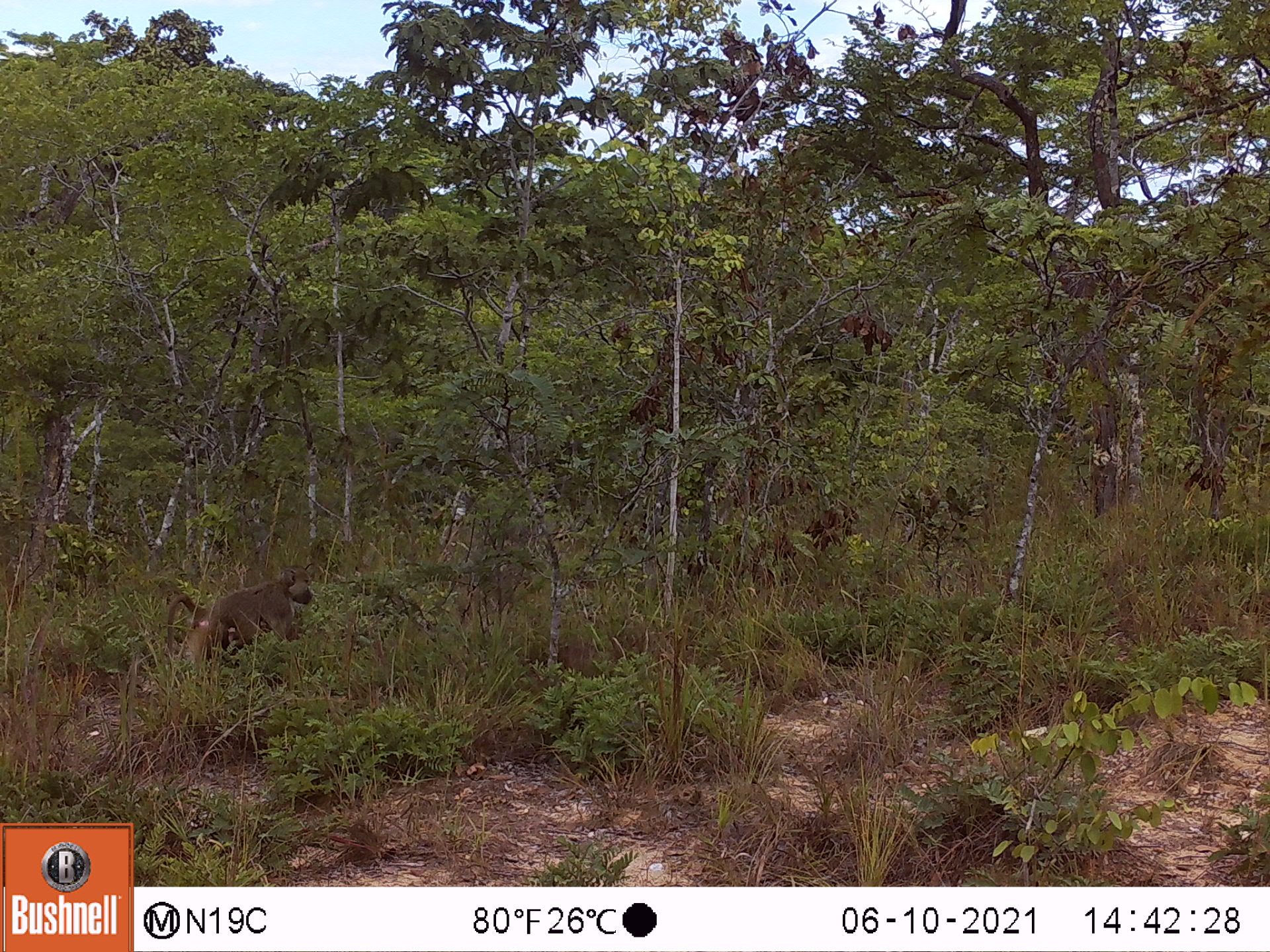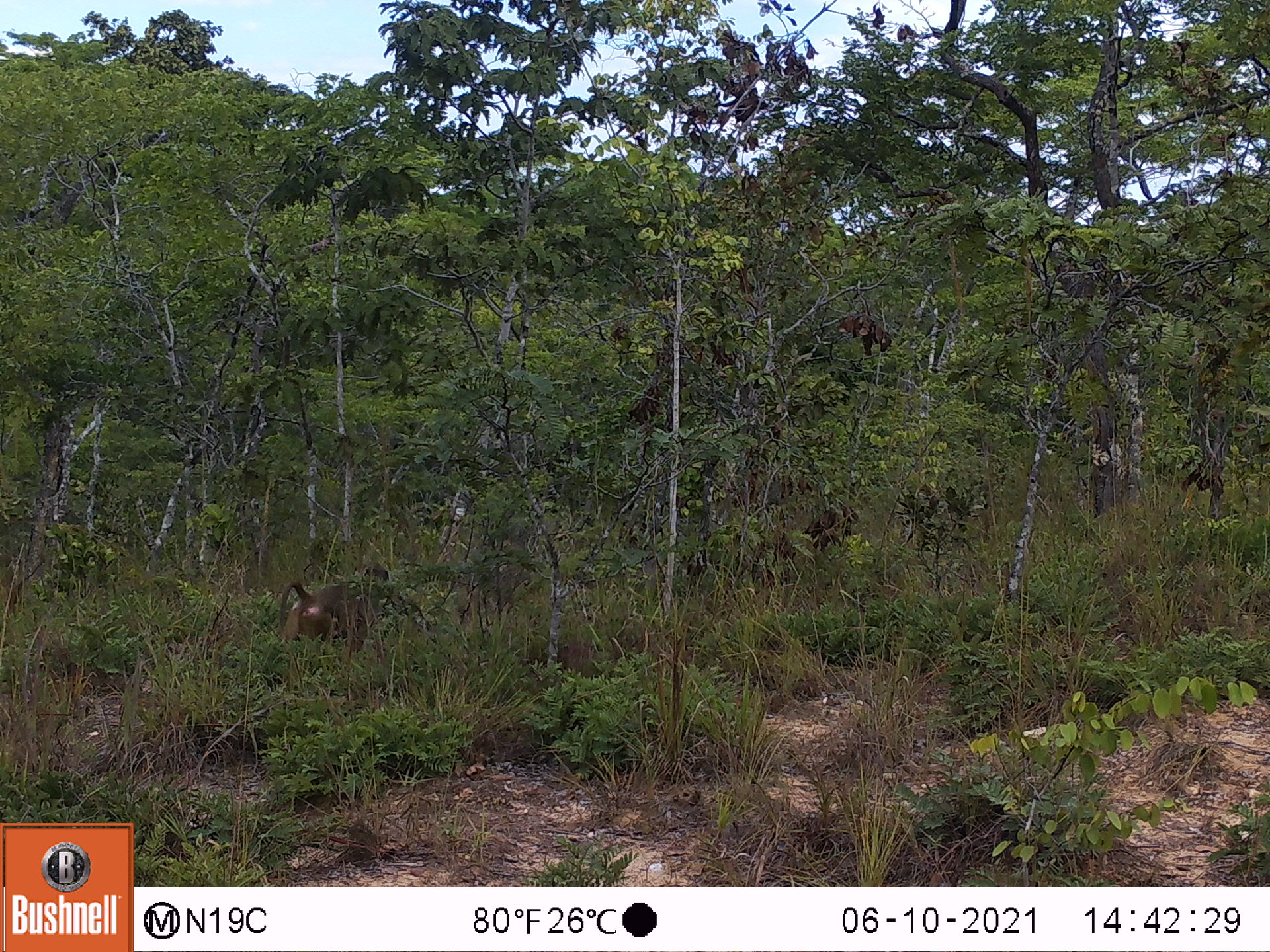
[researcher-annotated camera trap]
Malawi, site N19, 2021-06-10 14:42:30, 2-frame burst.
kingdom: Animalia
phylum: Chordata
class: Mammalia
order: Primates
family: Cercopithecidae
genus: Papio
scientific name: Papio cynocephalus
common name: yellow baboon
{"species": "yellow baboon (Papio cynocephalus)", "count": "1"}